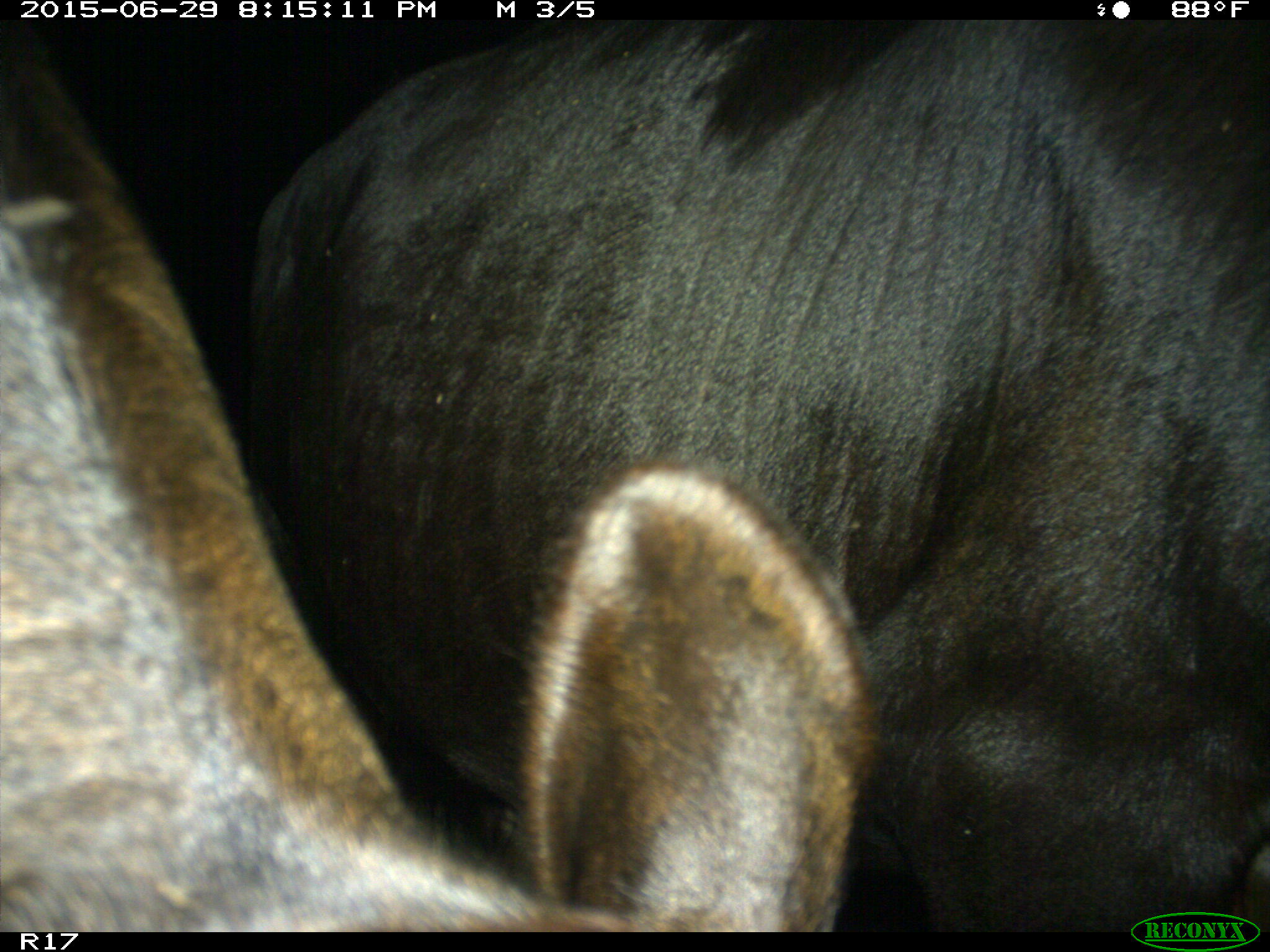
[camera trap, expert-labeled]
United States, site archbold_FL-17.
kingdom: Animalia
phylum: Chordata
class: Mammalia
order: Artiodactyla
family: Bovidae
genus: Bos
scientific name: Bos taurus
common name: domestic cow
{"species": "Bos taurus (domestic cow)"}